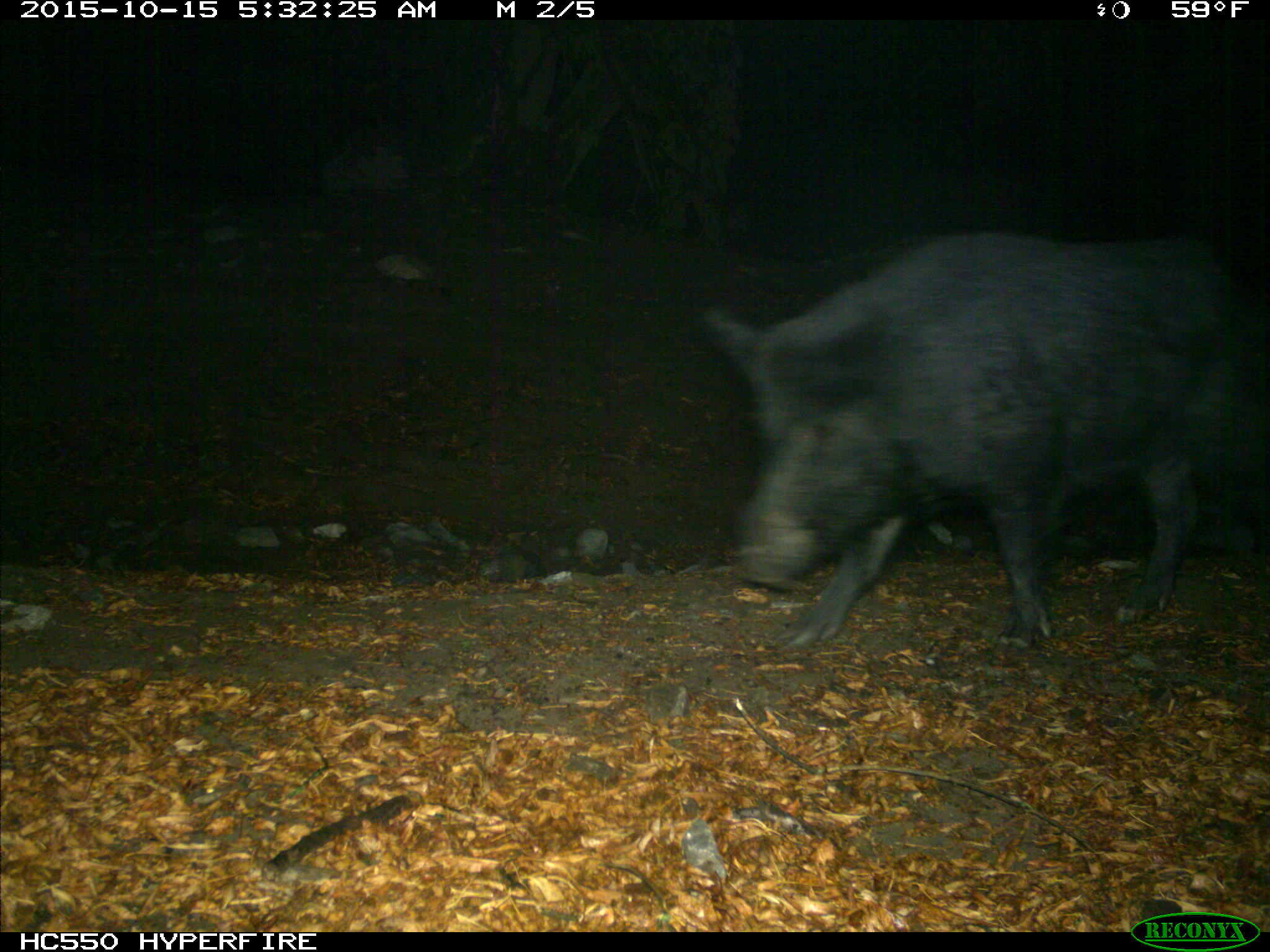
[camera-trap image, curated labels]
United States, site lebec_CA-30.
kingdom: Animalia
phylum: Chordata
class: Mammalia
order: Artiodactyla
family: Suidae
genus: Sus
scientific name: Sus scrofa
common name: wild boar